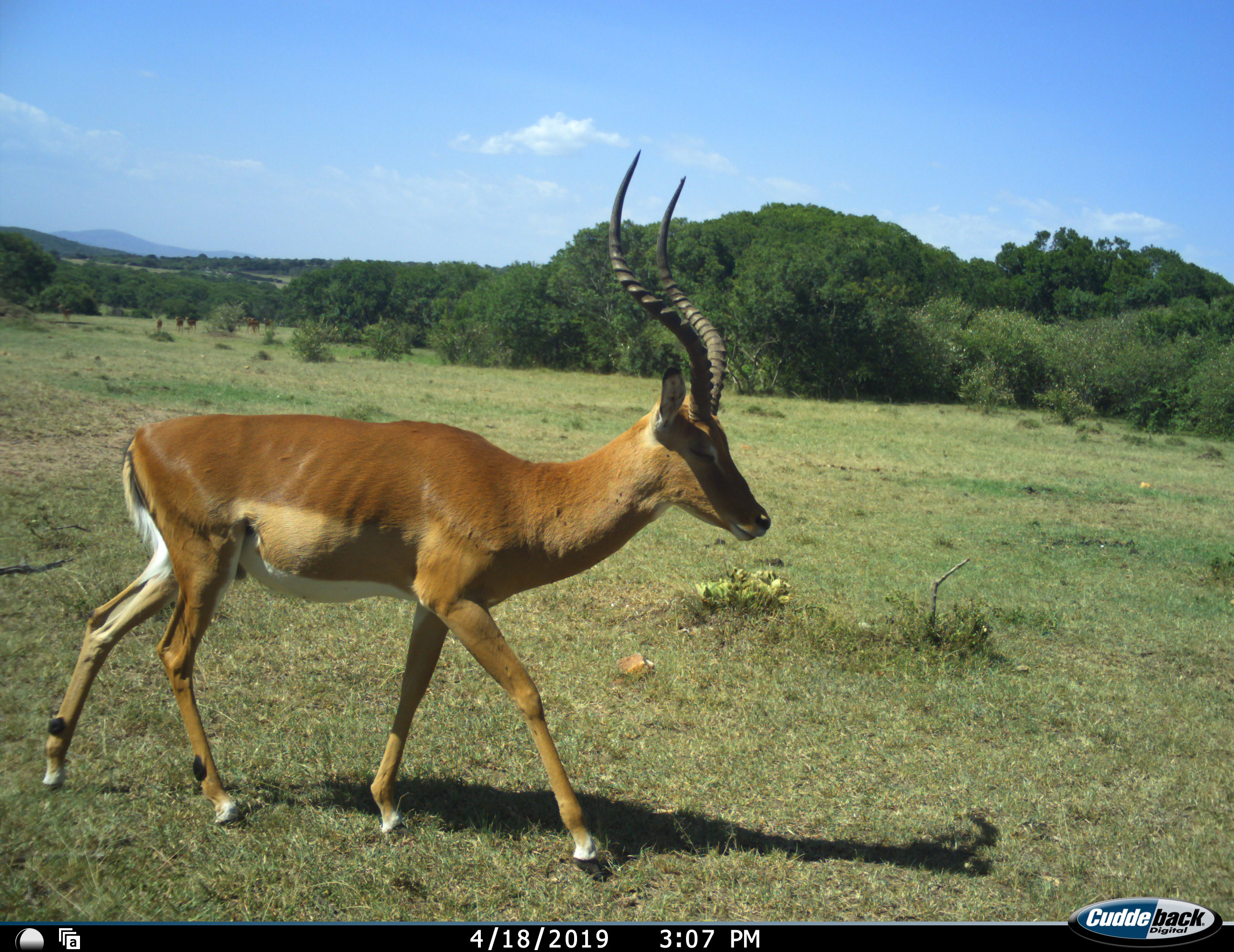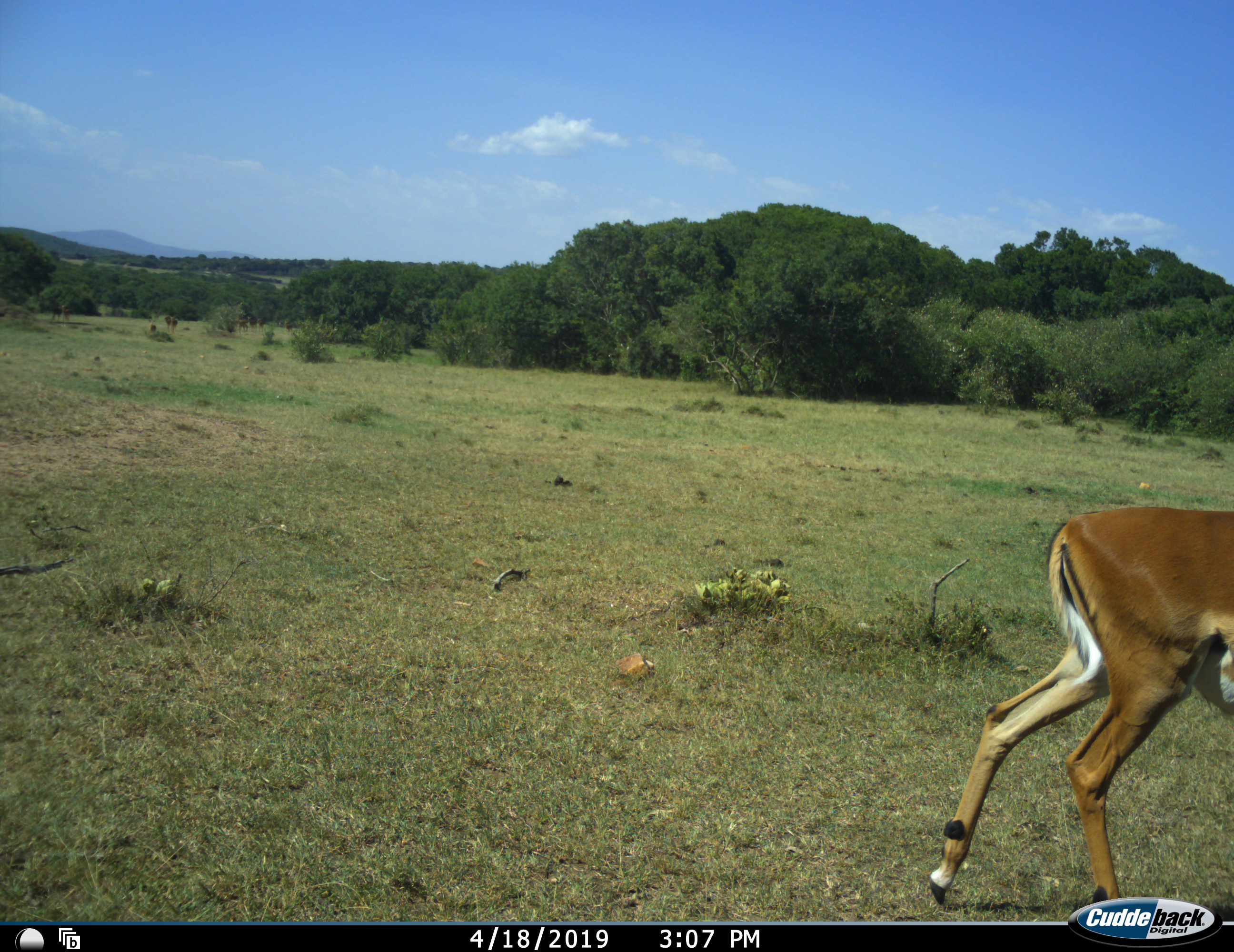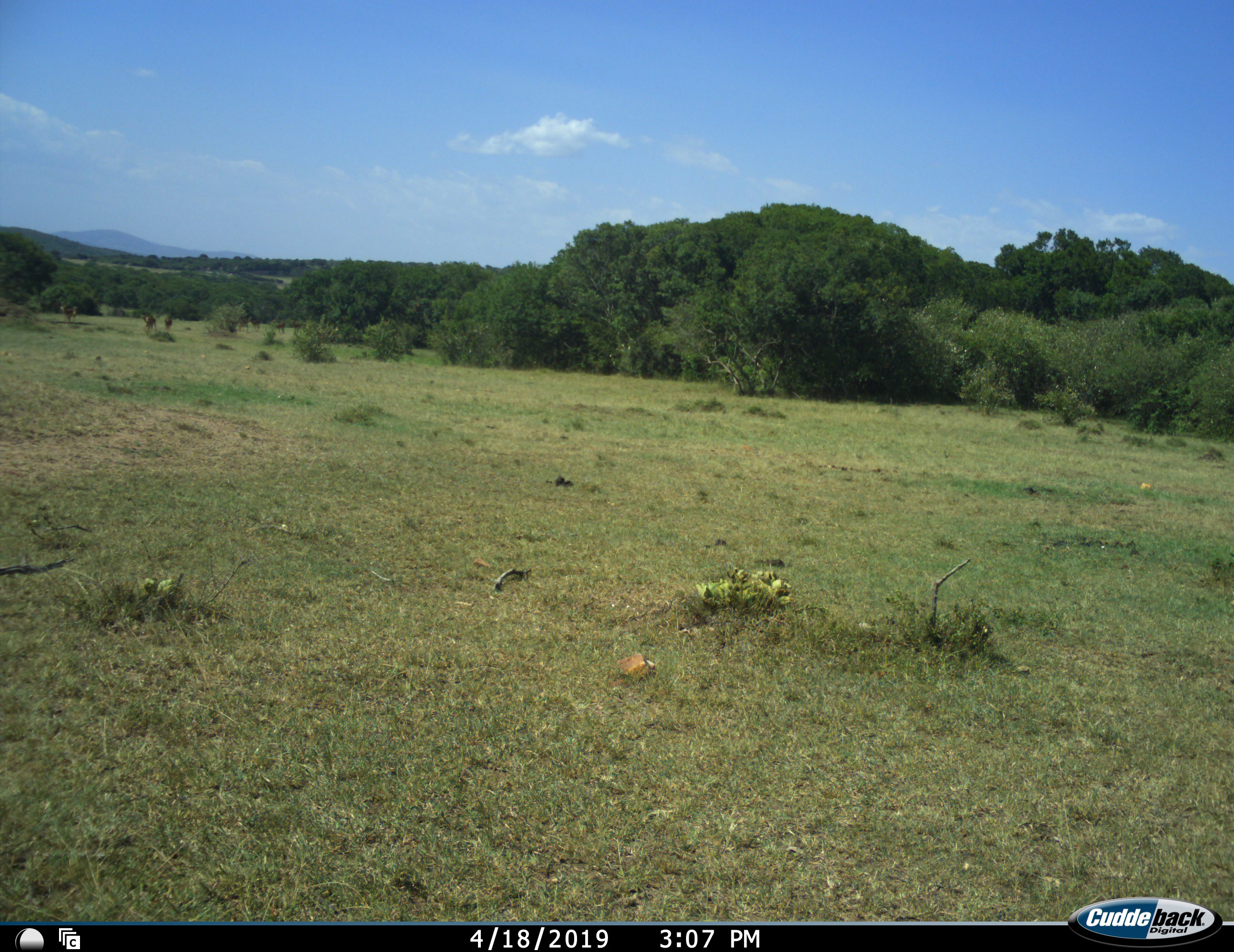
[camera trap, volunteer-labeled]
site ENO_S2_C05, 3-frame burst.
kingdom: Animalia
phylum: Chordata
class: Mammalia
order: Artiodactyla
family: Bovidae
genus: Aepyceros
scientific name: Aepyceros melampus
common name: impala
Impala (Aepyceros melampus), count 1. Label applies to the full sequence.